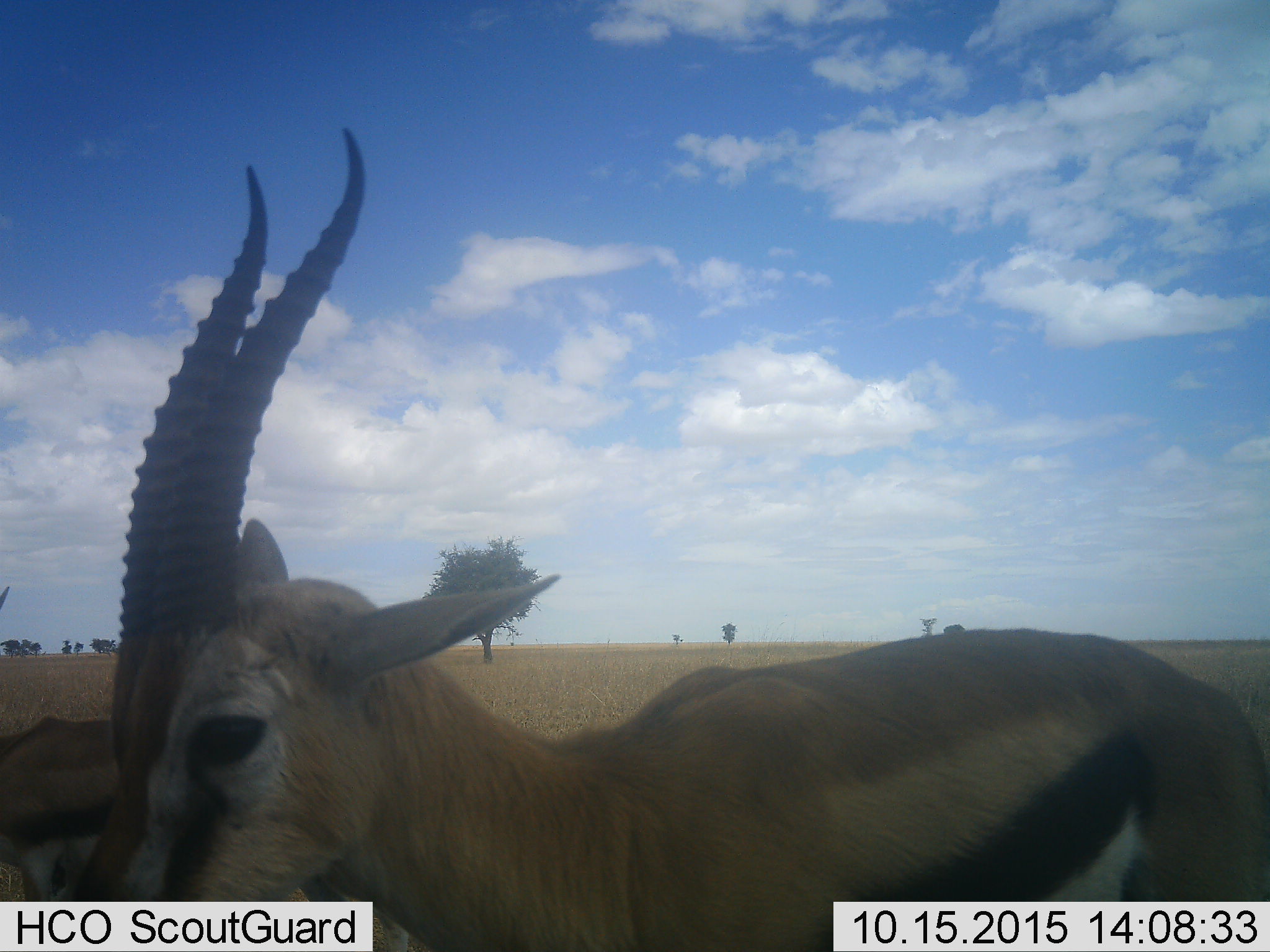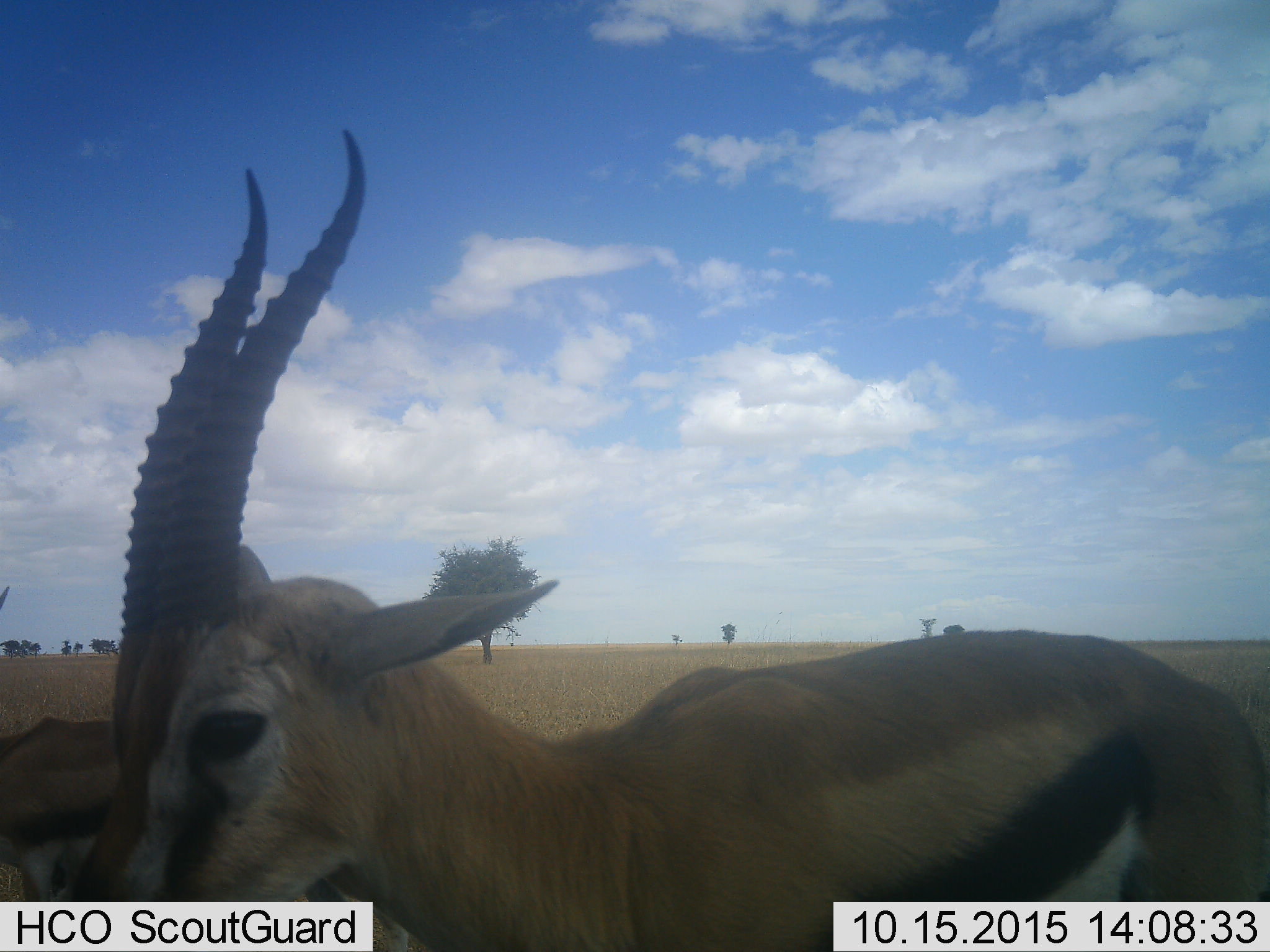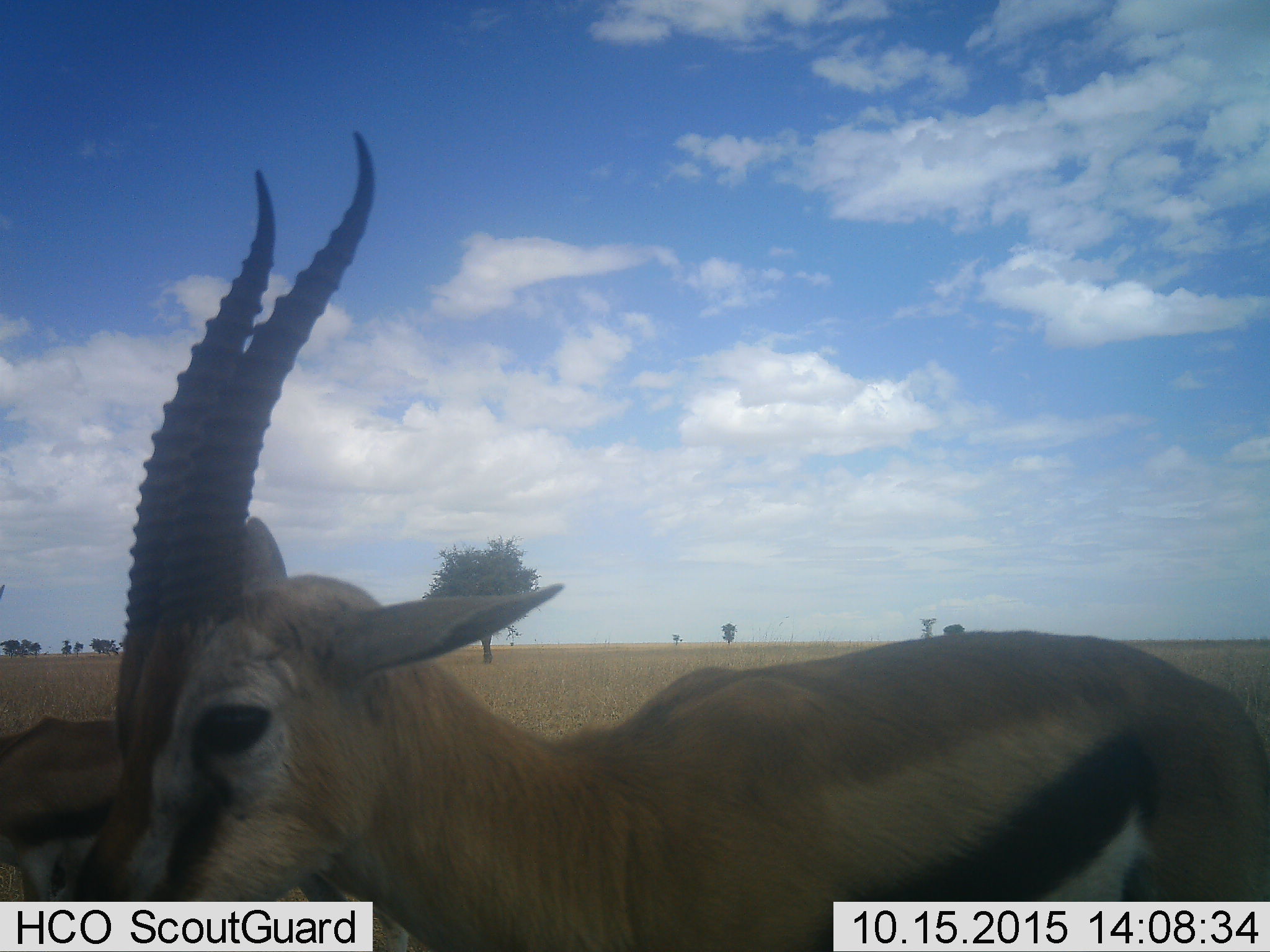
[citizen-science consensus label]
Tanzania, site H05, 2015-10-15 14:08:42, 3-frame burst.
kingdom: Animalia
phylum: Chordata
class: Mammalia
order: Artiodactyla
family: Bovidae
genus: Eudorcas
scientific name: Eudorcas thomsonii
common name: thomson's gazelle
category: gazellethomsons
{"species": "gazellethomsons (thomson's gazelle) (Eudorcas thomsonii)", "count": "2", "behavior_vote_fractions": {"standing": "100%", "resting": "0%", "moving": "0%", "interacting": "0%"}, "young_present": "14%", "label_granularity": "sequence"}